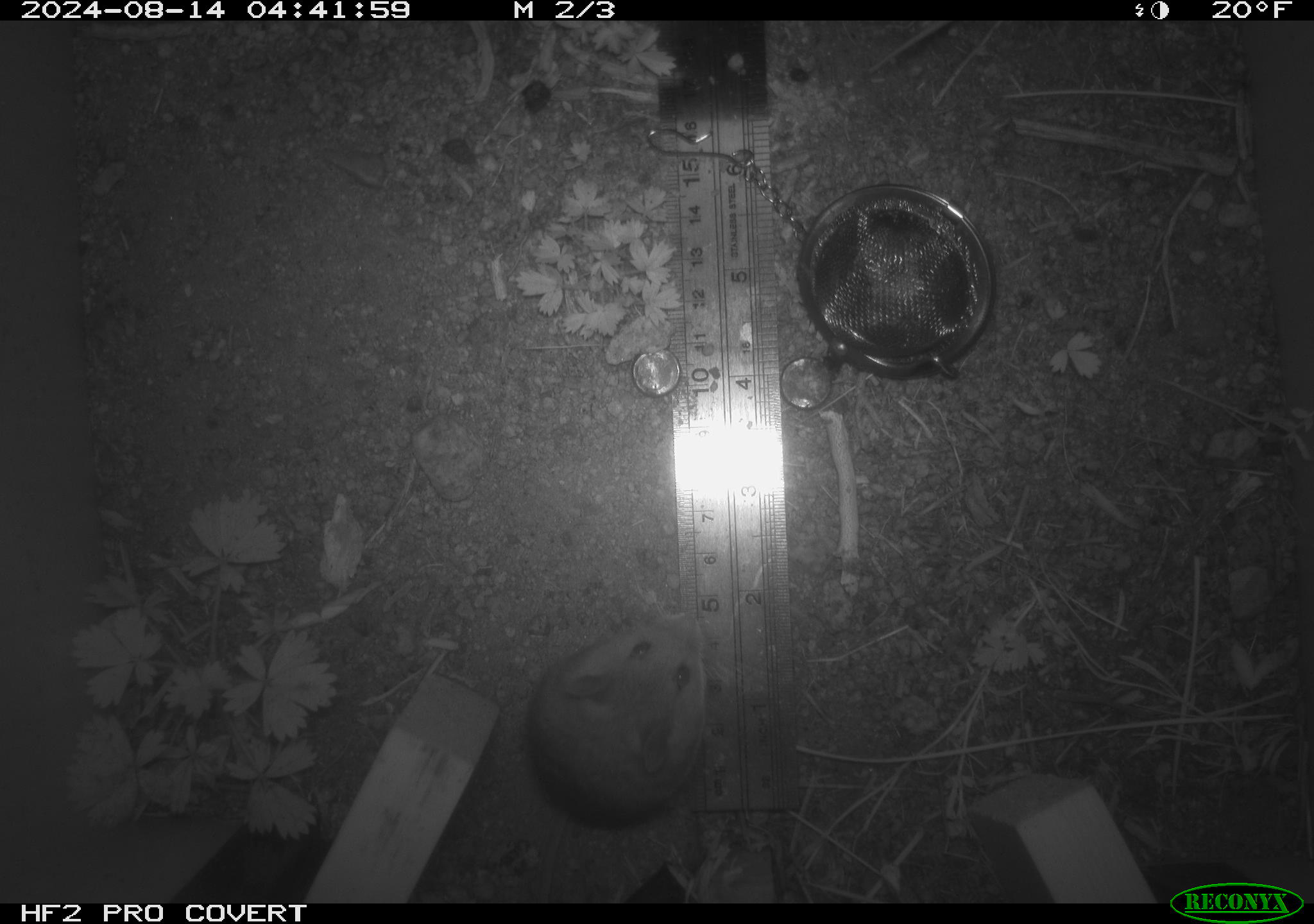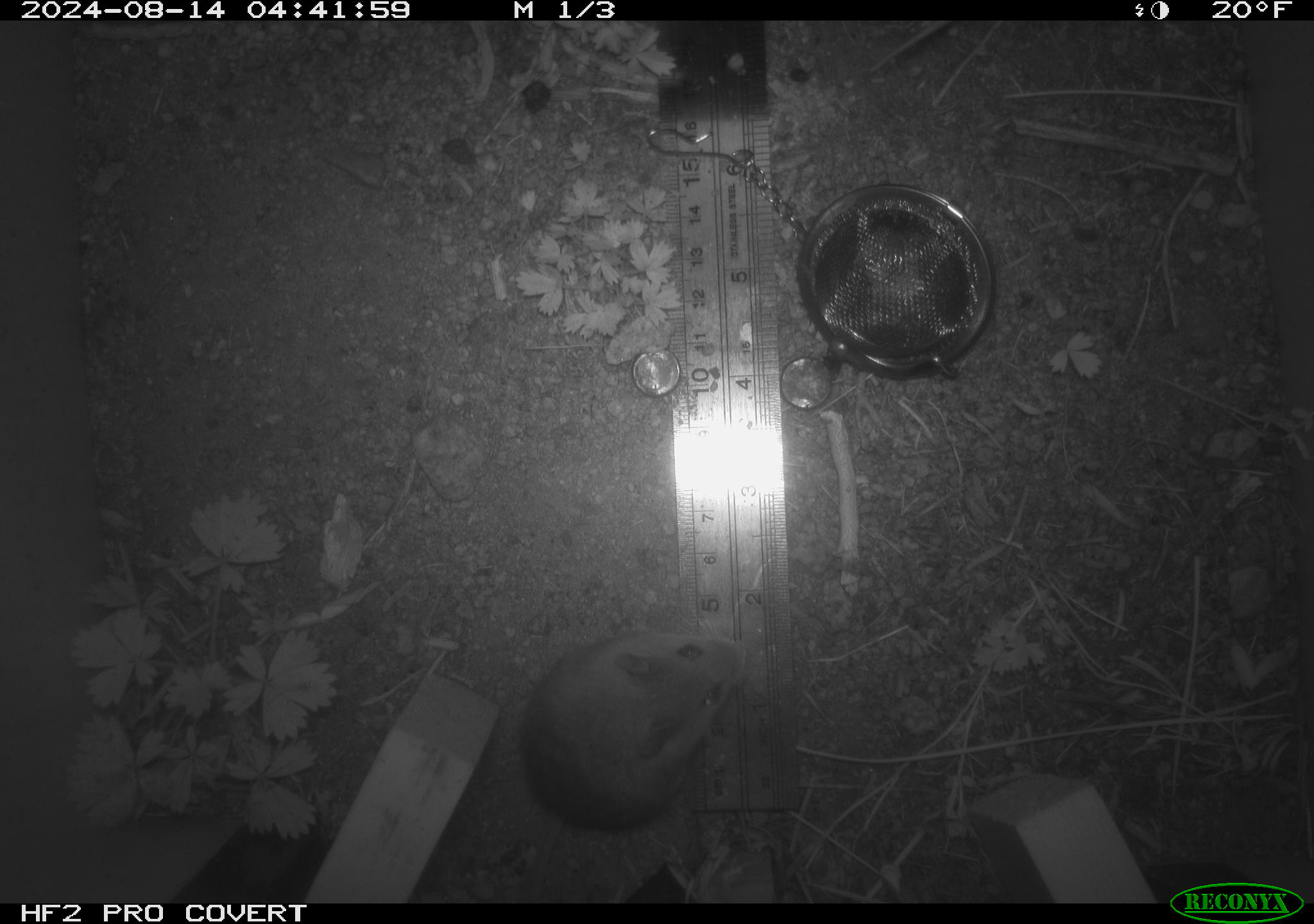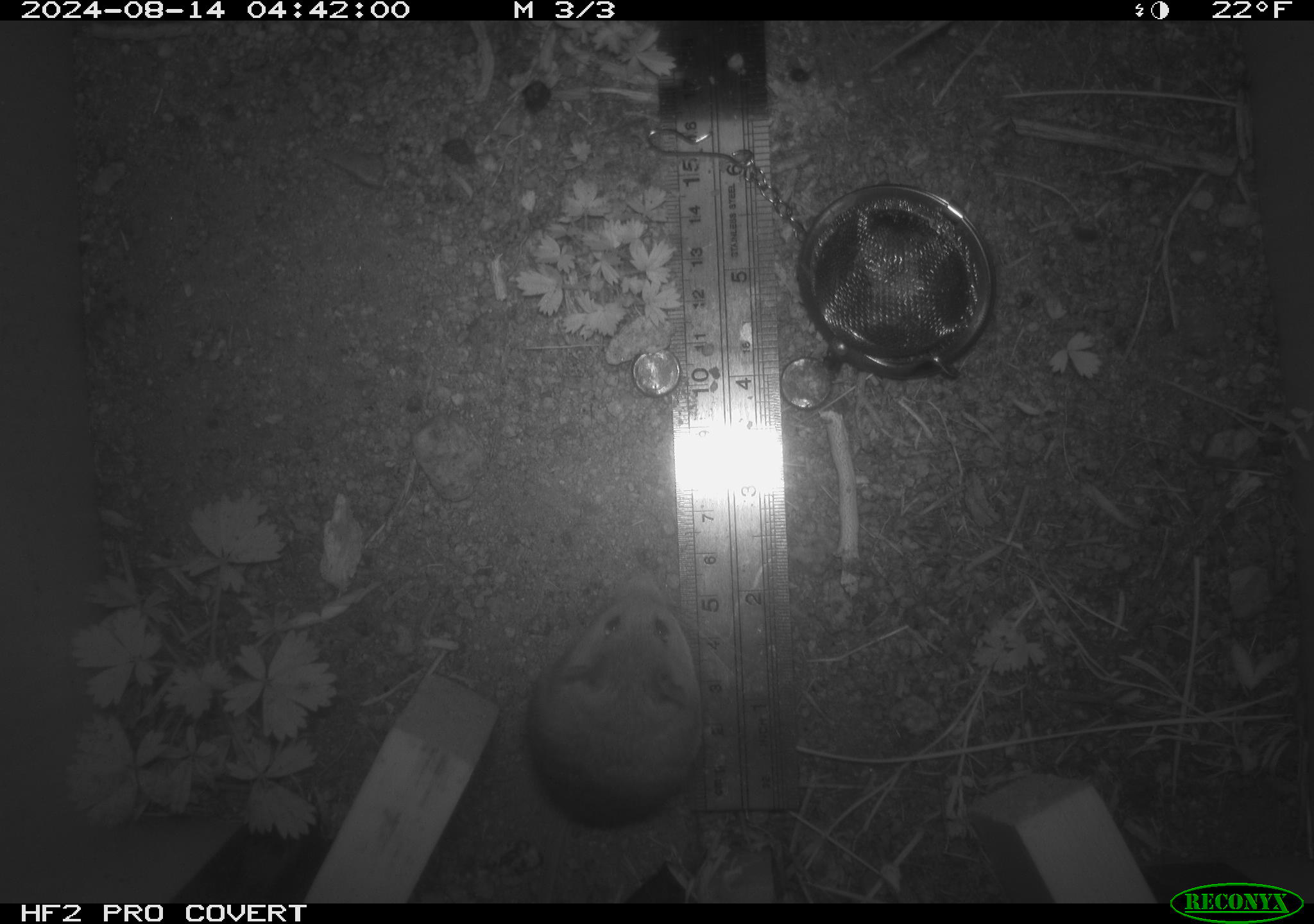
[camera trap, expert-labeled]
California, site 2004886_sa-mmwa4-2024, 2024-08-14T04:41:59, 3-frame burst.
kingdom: Animalia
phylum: Chordata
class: Mammalia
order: Rodentia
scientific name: Rodentia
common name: mouse species